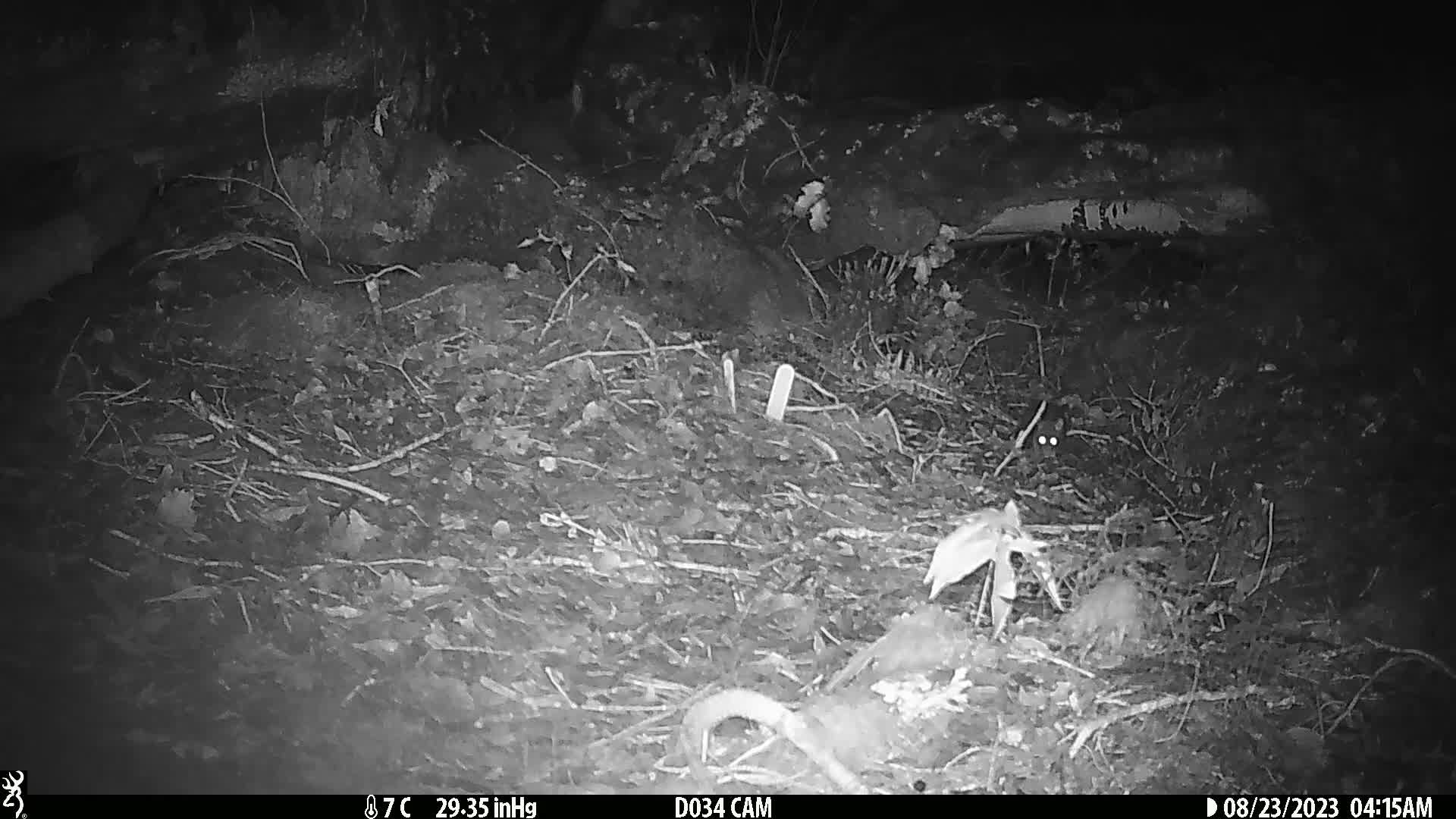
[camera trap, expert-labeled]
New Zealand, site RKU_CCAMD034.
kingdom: Animalia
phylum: Chordata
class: Mammalia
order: Rodentia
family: Muridae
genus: Rattus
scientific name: Rattus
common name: rat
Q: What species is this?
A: Rat (Rattus).